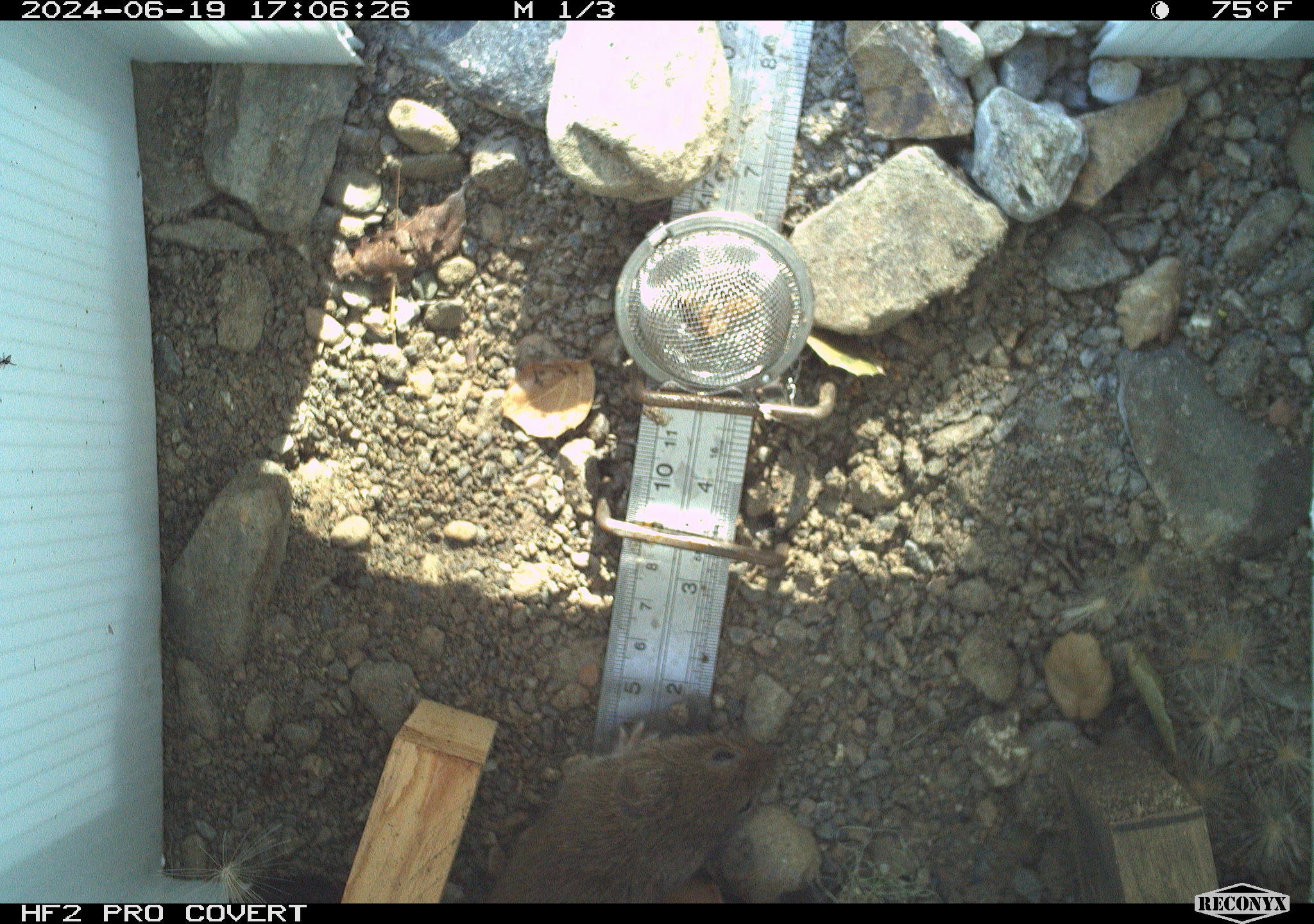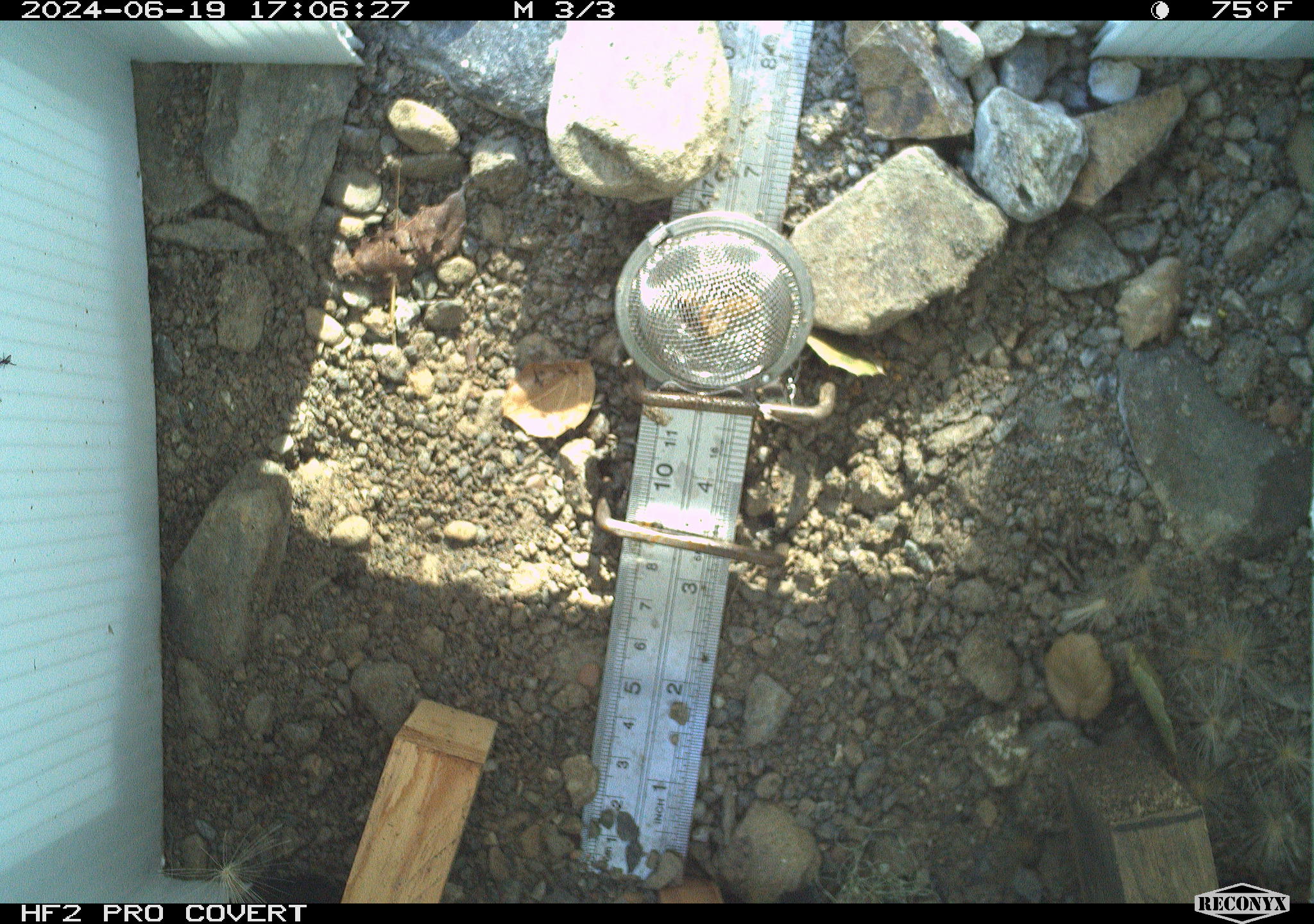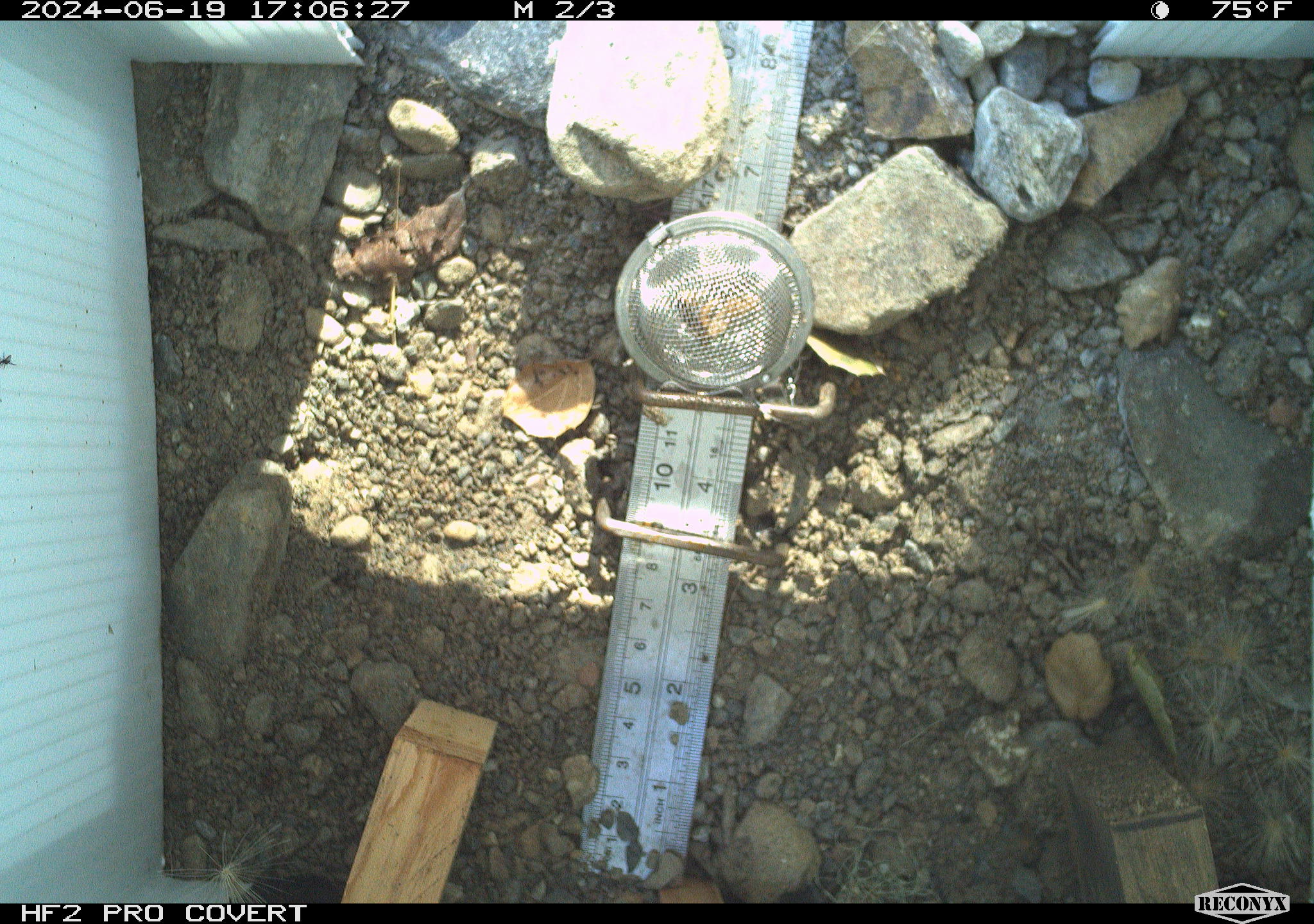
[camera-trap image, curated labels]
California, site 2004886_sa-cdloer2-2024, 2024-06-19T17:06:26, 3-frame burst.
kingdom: Animalia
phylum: Chordata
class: Mammalia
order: Rodentia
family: Cricetidae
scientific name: Arvicolinae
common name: voles, lemmings, and muskrats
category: arvicolinae subfamily